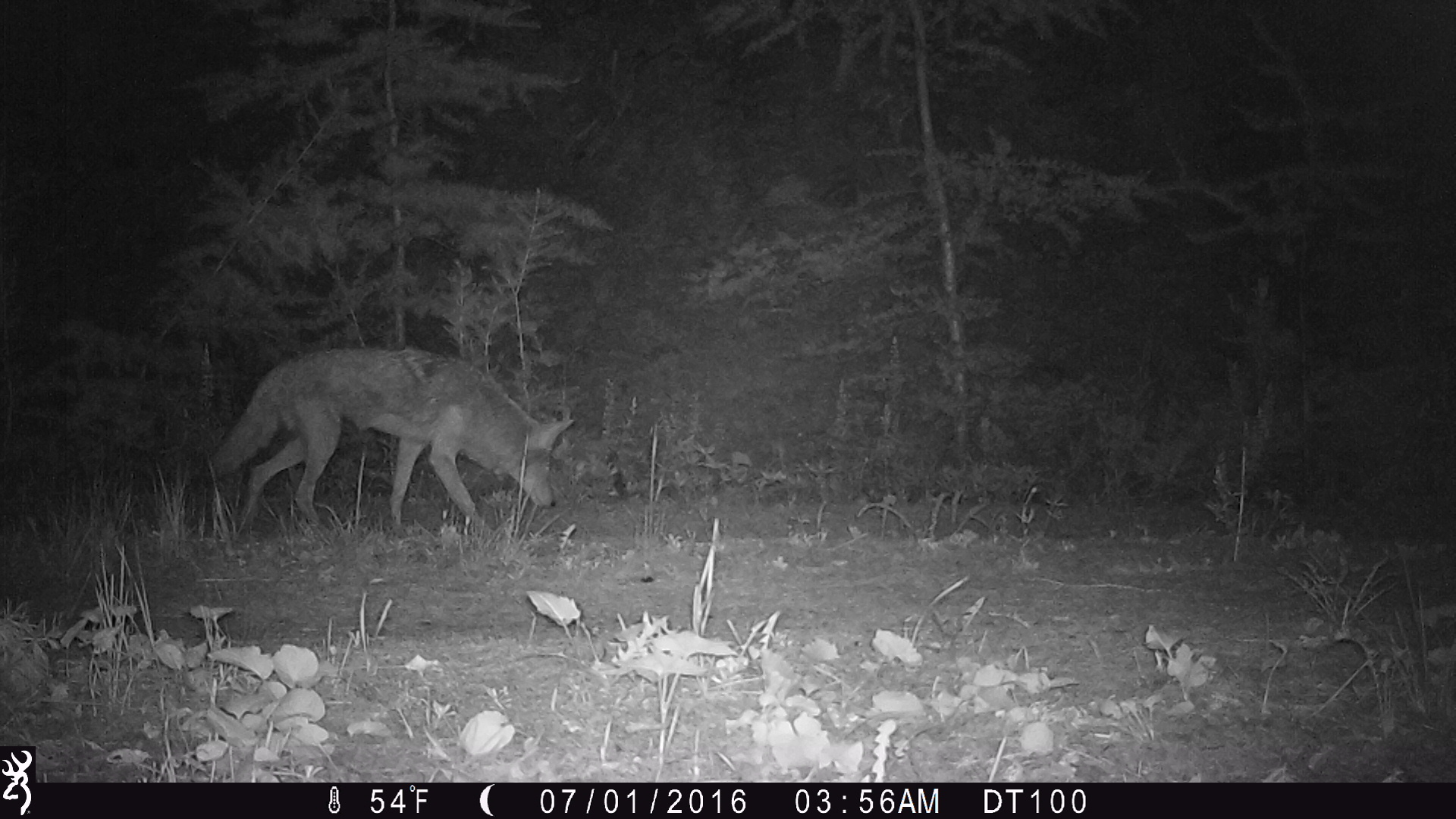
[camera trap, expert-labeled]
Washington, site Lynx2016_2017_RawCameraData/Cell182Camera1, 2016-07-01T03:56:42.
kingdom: Animalia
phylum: Chordata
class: Mammalia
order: Carnivora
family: Canidae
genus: Canis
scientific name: Canis latrans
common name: coyote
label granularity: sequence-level